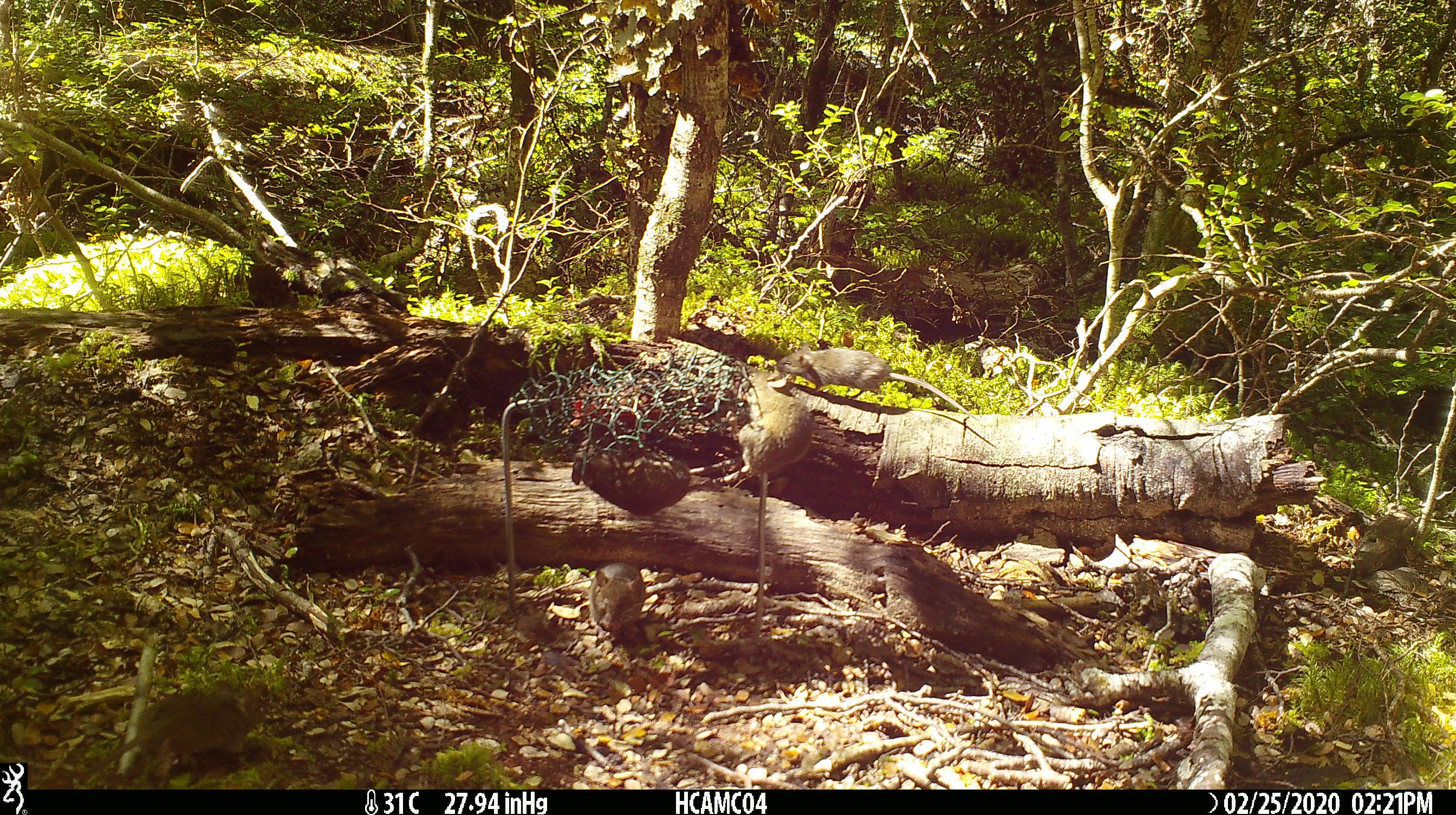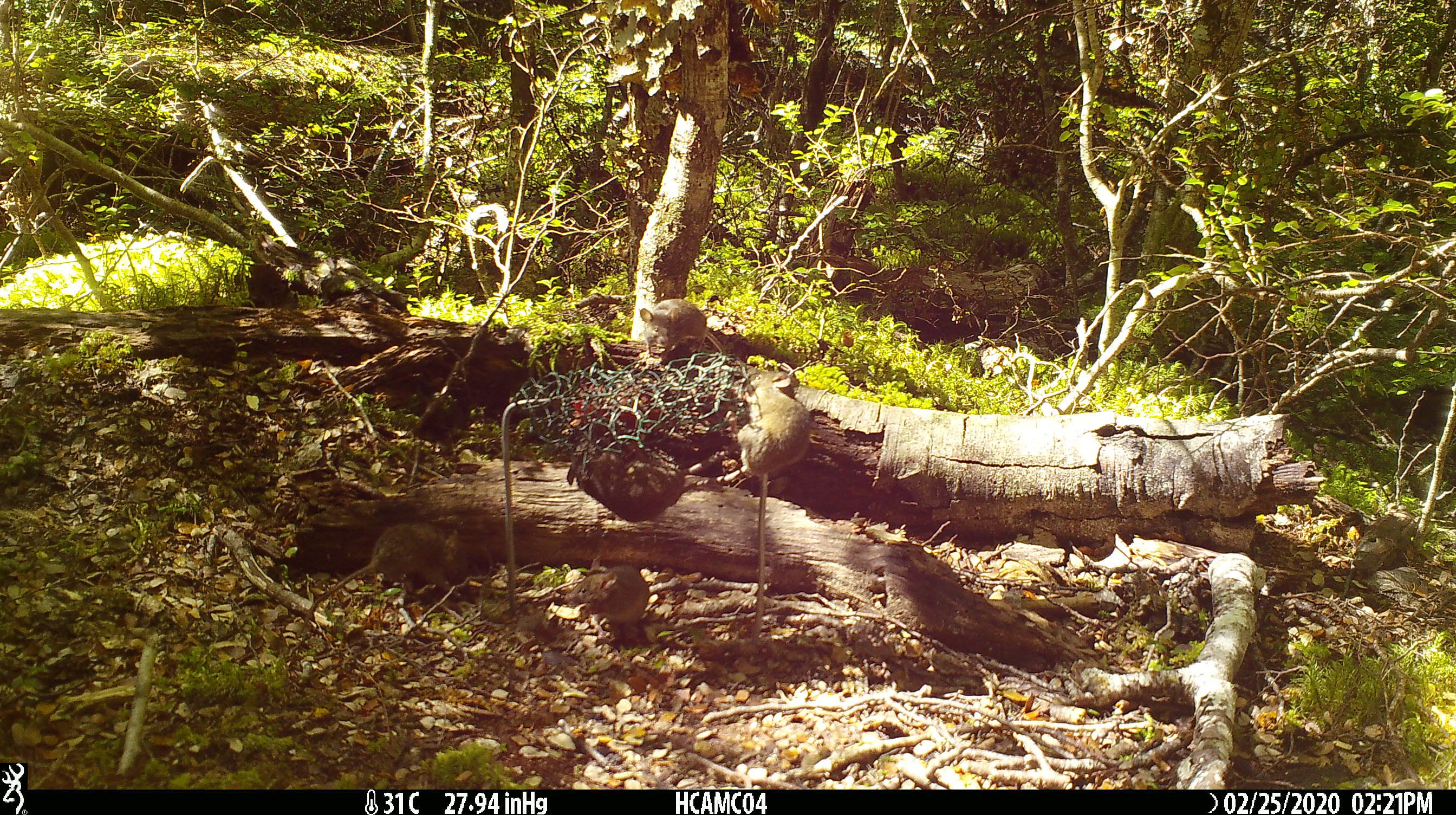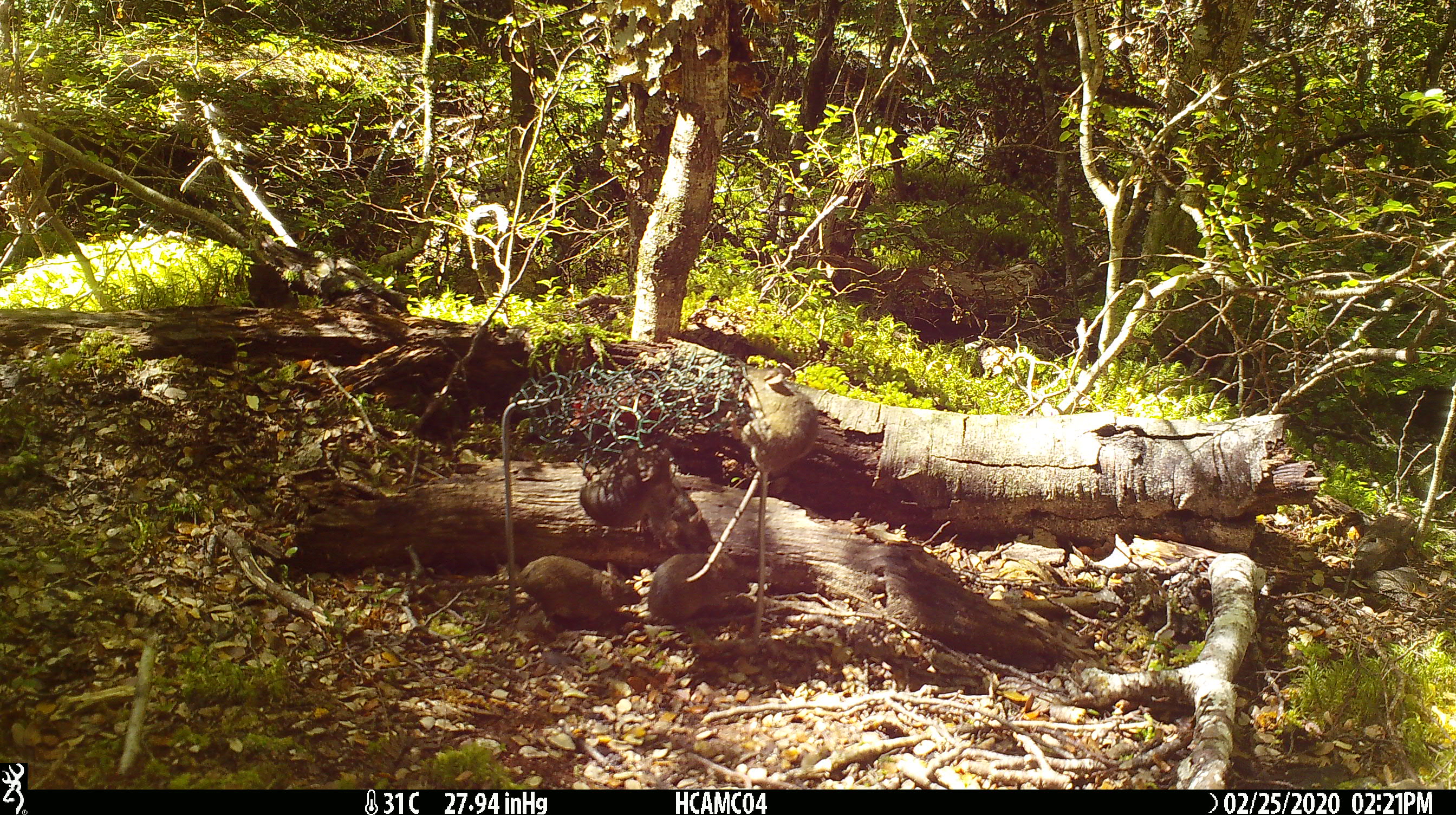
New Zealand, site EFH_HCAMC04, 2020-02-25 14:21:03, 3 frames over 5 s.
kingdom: Animalia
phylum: Chordata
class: Mammalia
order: Rodentia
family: Muridae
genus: Mus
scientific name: Mus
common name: mouse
Mouse (Mus).